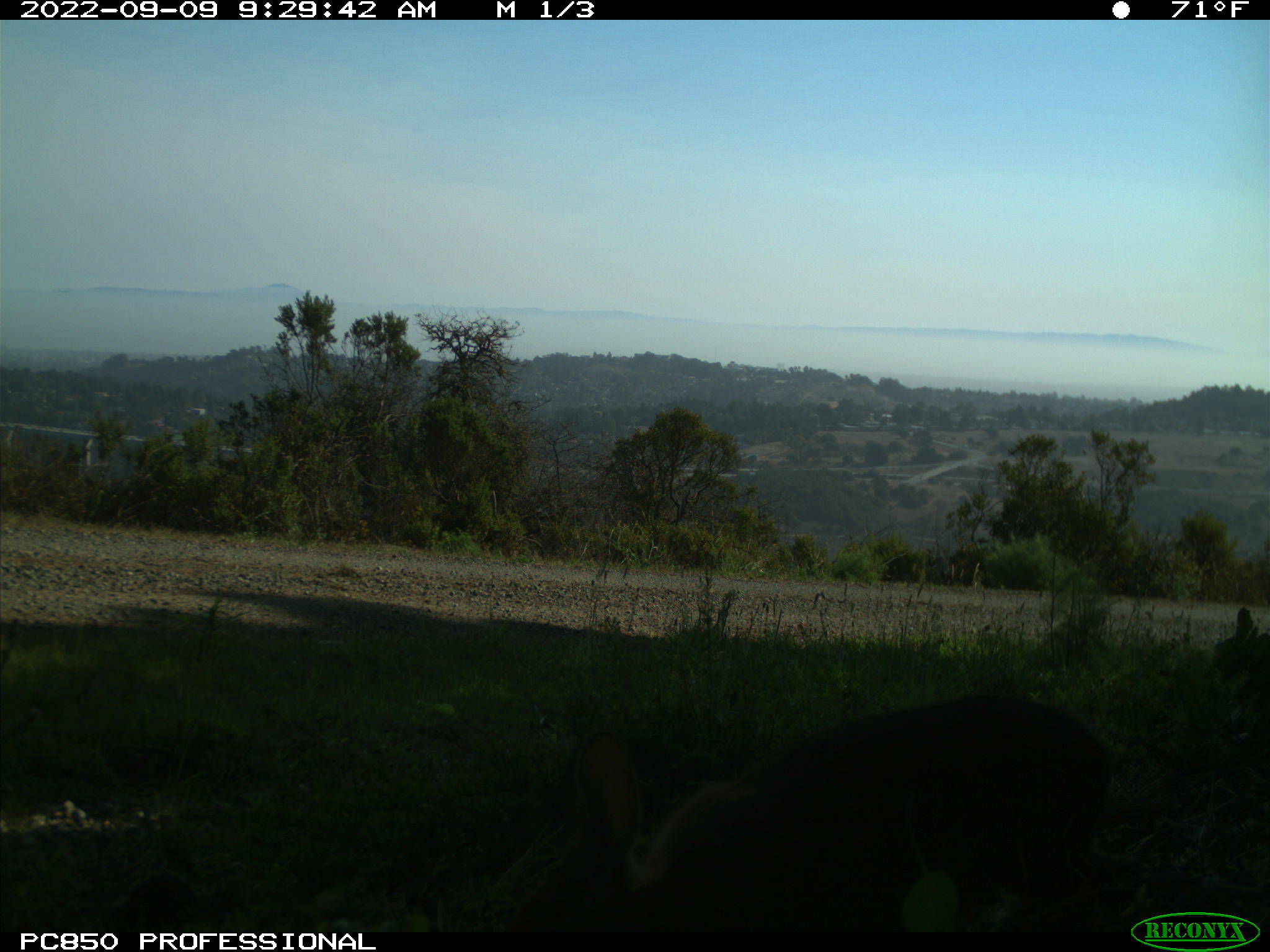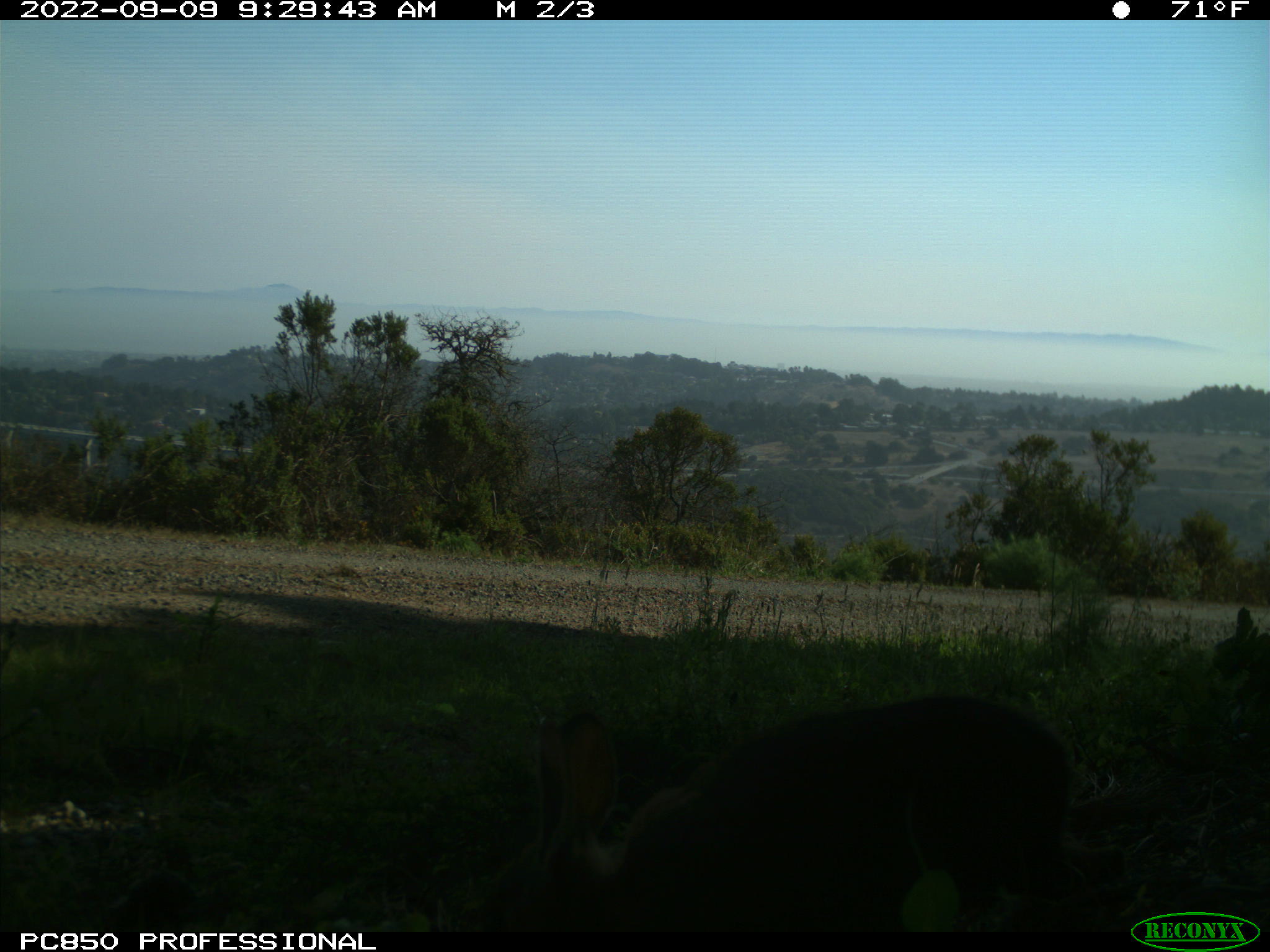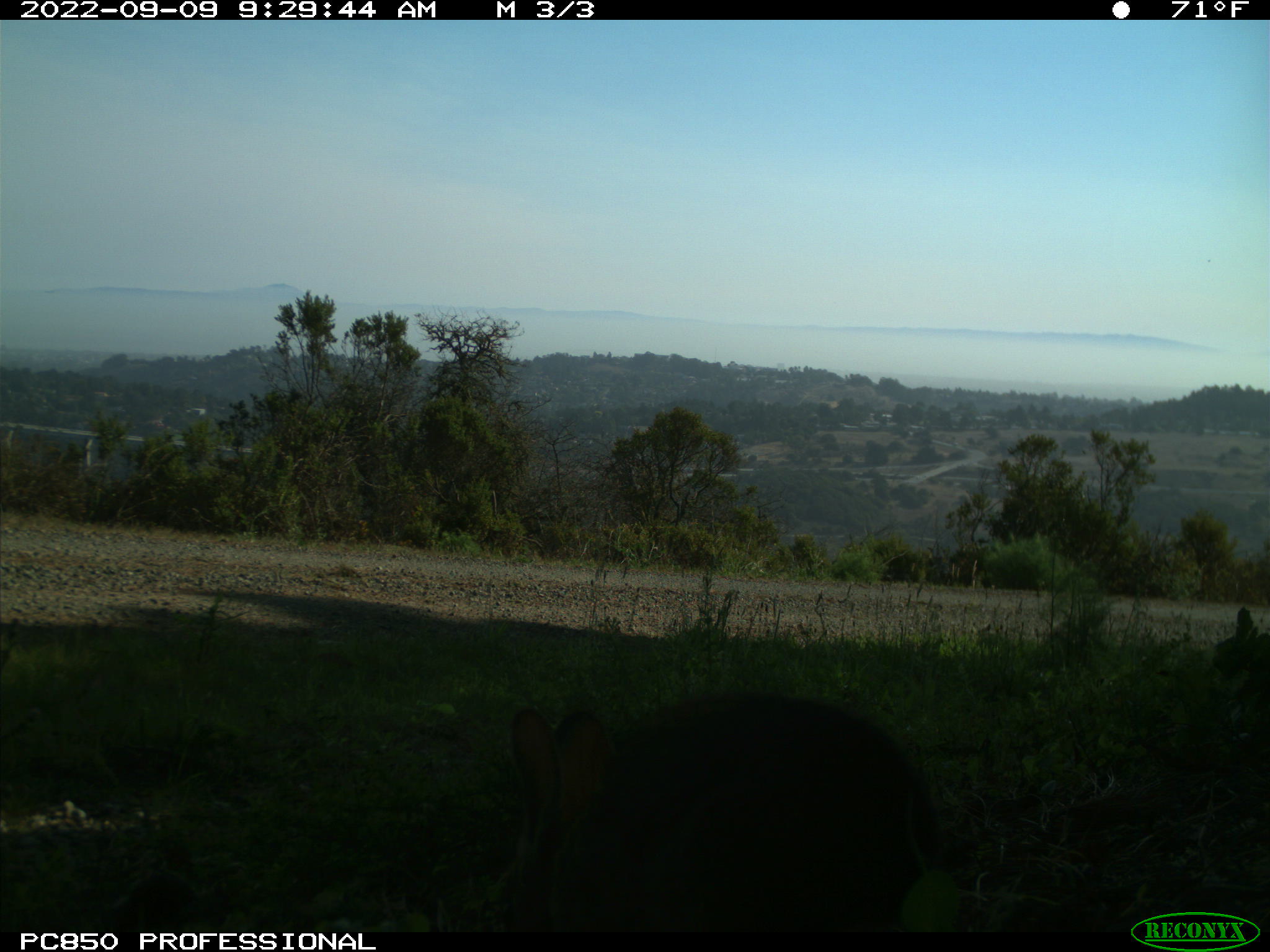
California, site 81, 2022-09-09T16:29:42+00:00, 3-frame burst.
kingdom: Animalia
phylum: Chordata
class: Mammalia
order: Lagomorpha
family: Leporidae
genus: Sylvilagus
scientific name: Sylvilagus bachmani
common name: brush rabbit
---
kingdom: Animalia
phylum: Chordata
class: Mammalia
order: Lagomorpha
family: Leporidae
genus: Lepus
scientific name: Lepus californicus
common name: black-tailed jackrabbit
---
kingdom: Animalia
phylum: Chordata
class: Mammalia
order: Lagomorpha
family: Leporidae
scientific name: Leporidae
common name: rabbit